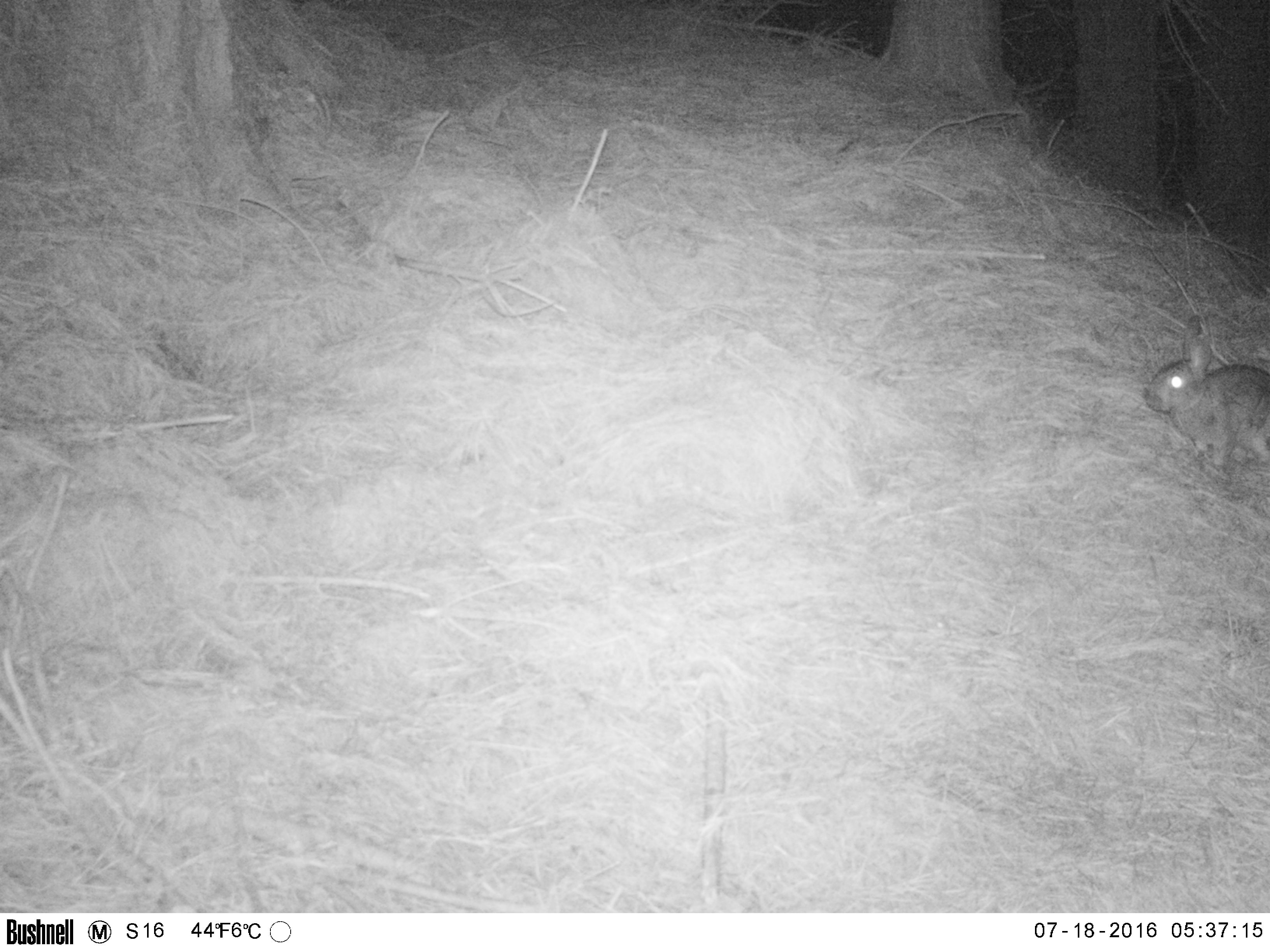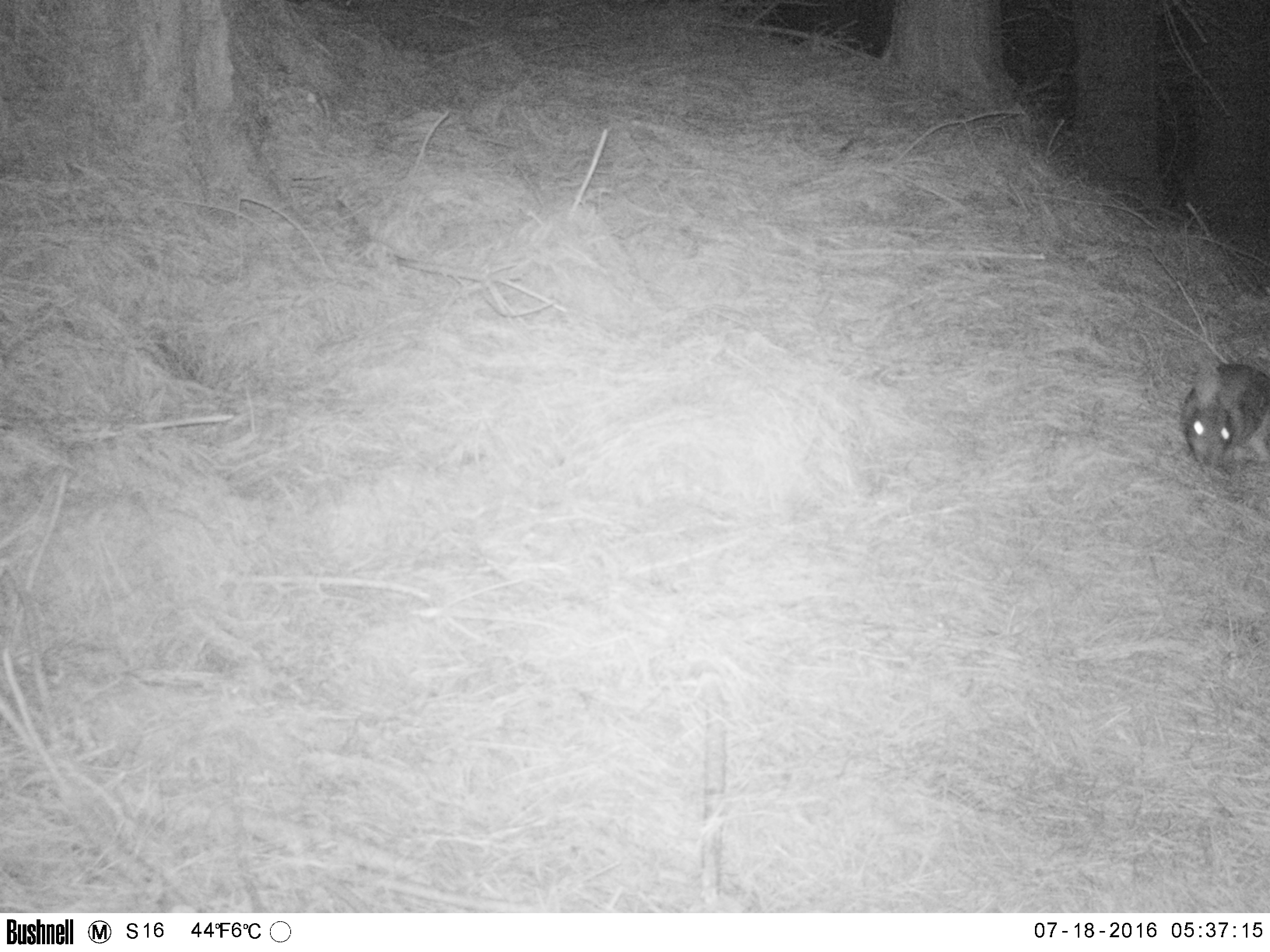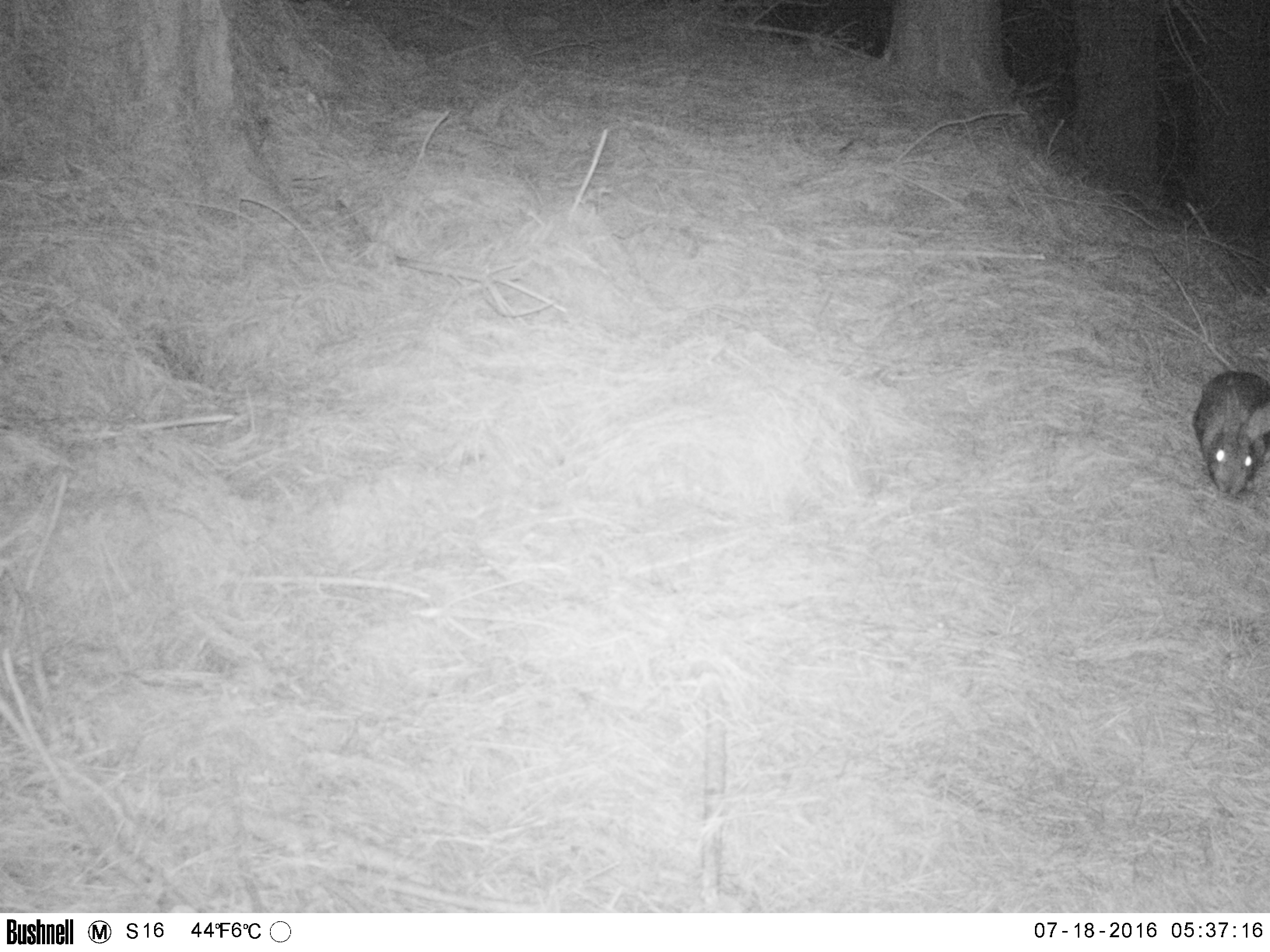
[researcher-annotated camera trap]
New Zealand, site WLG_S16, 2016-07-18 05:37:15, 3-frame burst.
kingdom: Animalia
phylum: Chordata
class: Mammalia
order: Lagomorpha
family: Leporidae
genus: Oryctolagus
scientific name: Oryctolagus cuniculus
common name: european rabbit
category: rabbit